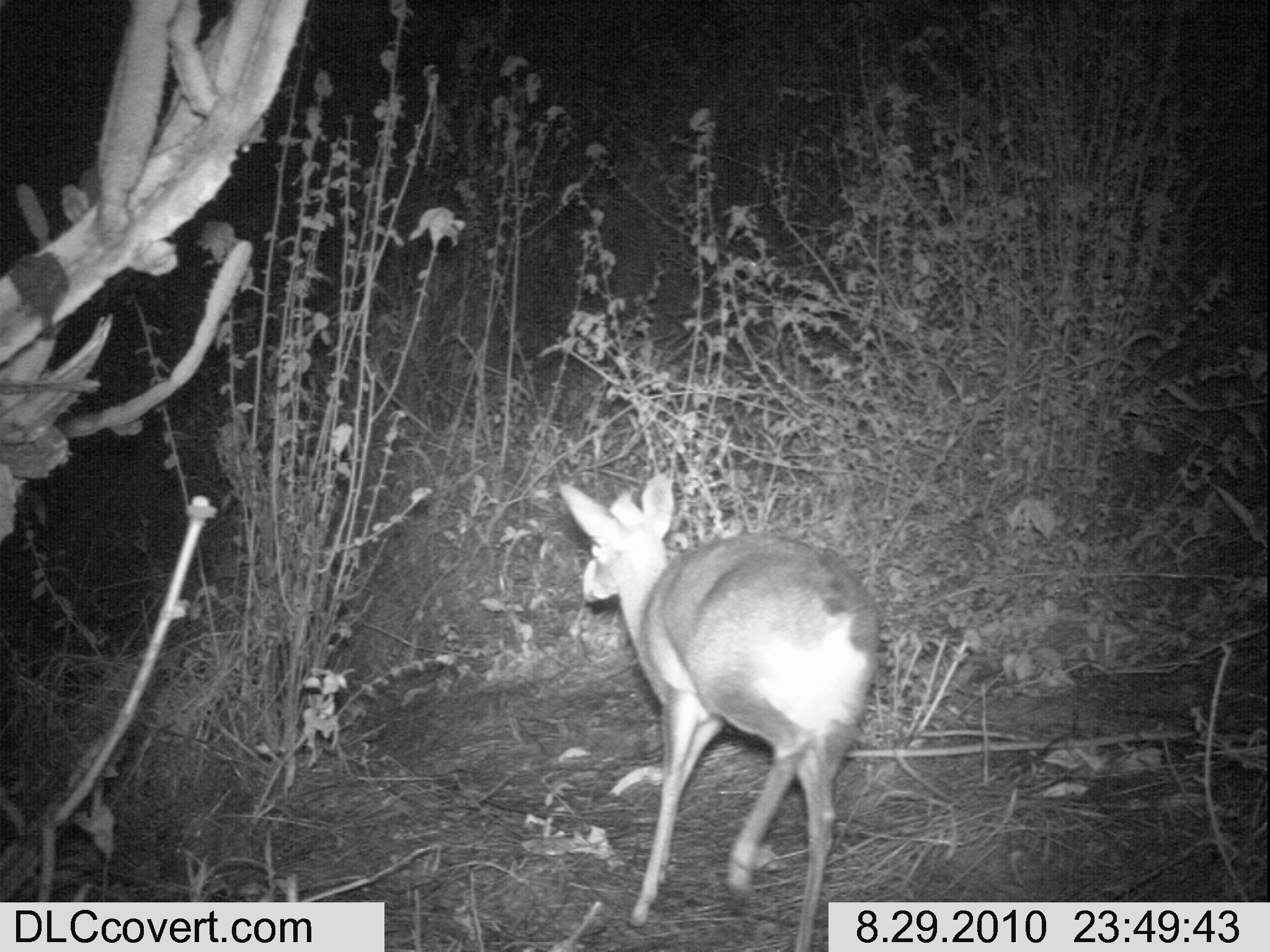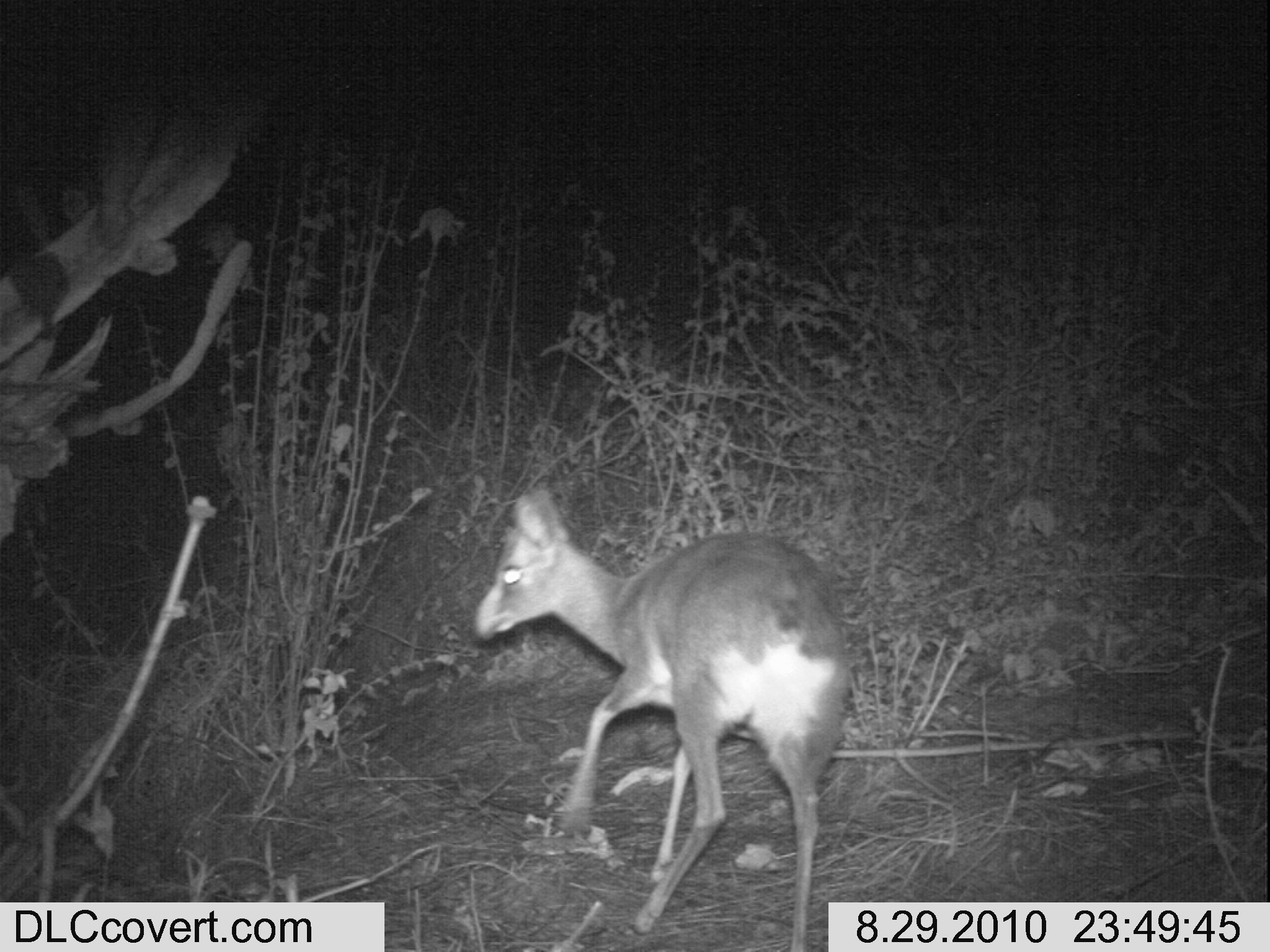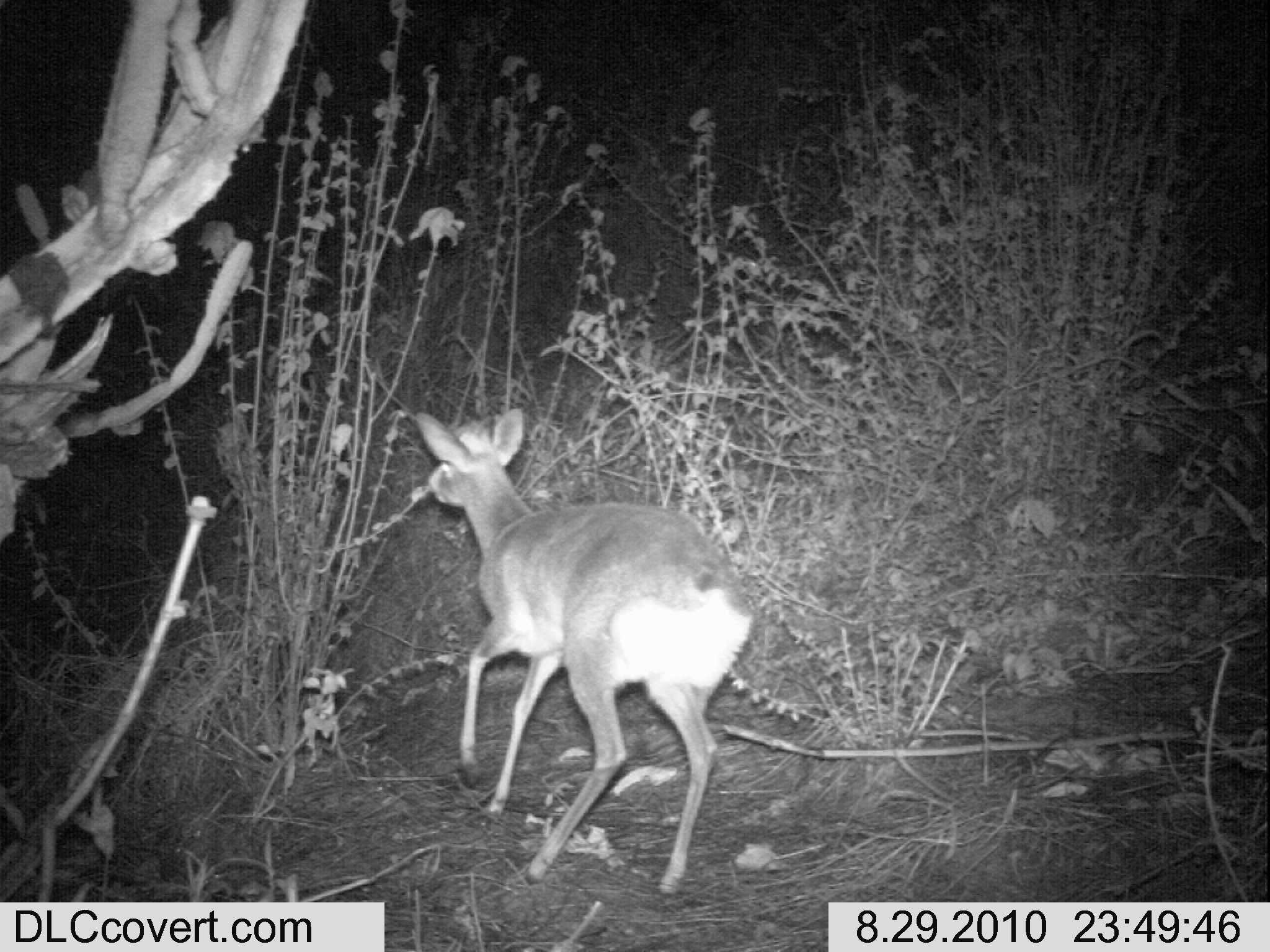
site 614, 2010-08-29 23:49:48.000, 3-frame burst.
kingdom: Animalia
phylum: Chordata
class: Mammalia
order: Artiodactyla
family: Bovidae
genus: Madoqua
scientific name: Madoqua guentheri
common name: günther's dik-dik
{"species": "Madoqua guentheri (günther's dik-dik)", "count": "1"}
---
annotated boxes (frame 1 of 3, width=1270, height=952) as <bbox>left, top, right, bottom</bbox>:
madoqua guentheri: <bbox>557, 471, 879, 948</bbox>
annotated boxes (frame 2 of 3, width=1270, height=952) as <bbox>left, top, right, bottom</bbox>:
madoqua guentheri: <bbox>471, 485, 850, 949</bbox>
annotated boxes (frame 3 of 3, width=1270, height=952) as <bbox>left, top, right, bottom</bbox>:
madoqua guentheri: <bbox>412, 406, 753, 896</bbox>